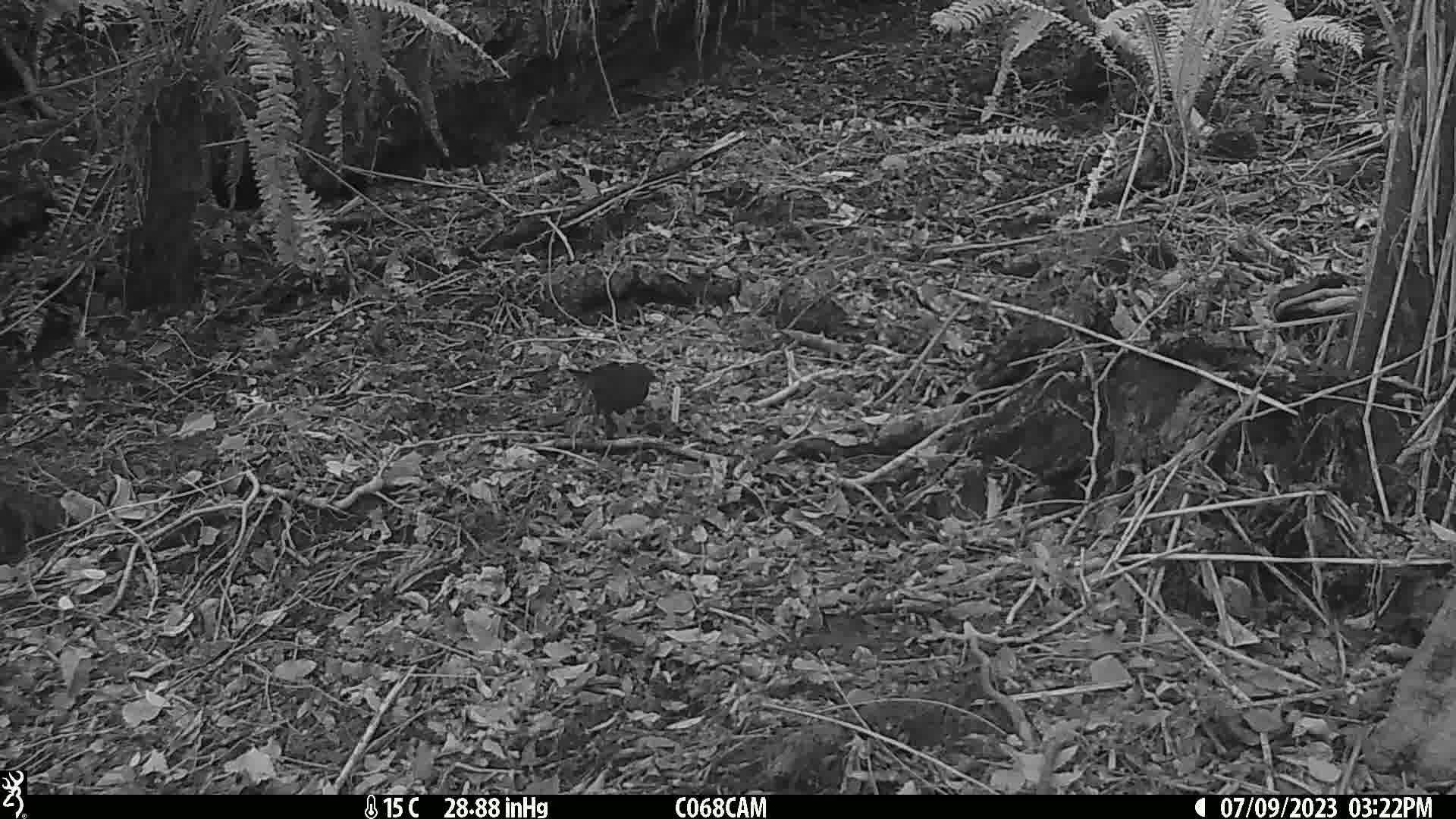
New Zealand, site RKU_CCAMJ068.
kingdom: Animalia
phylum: Chordata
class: Aves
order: Passeriformes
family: Turdidae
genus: Turdus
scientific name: Turdus merula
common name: eurasian blackbird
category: blackbird